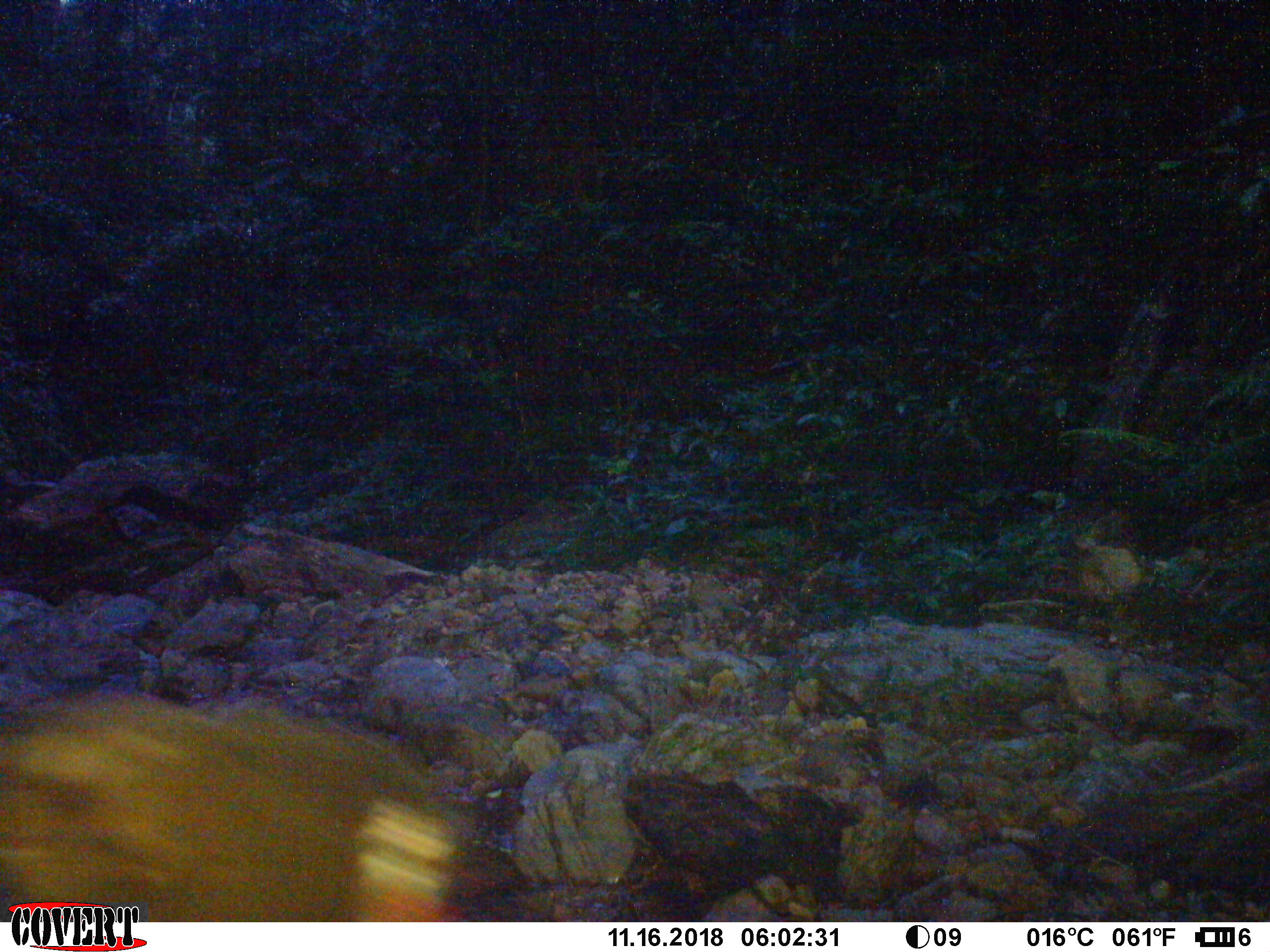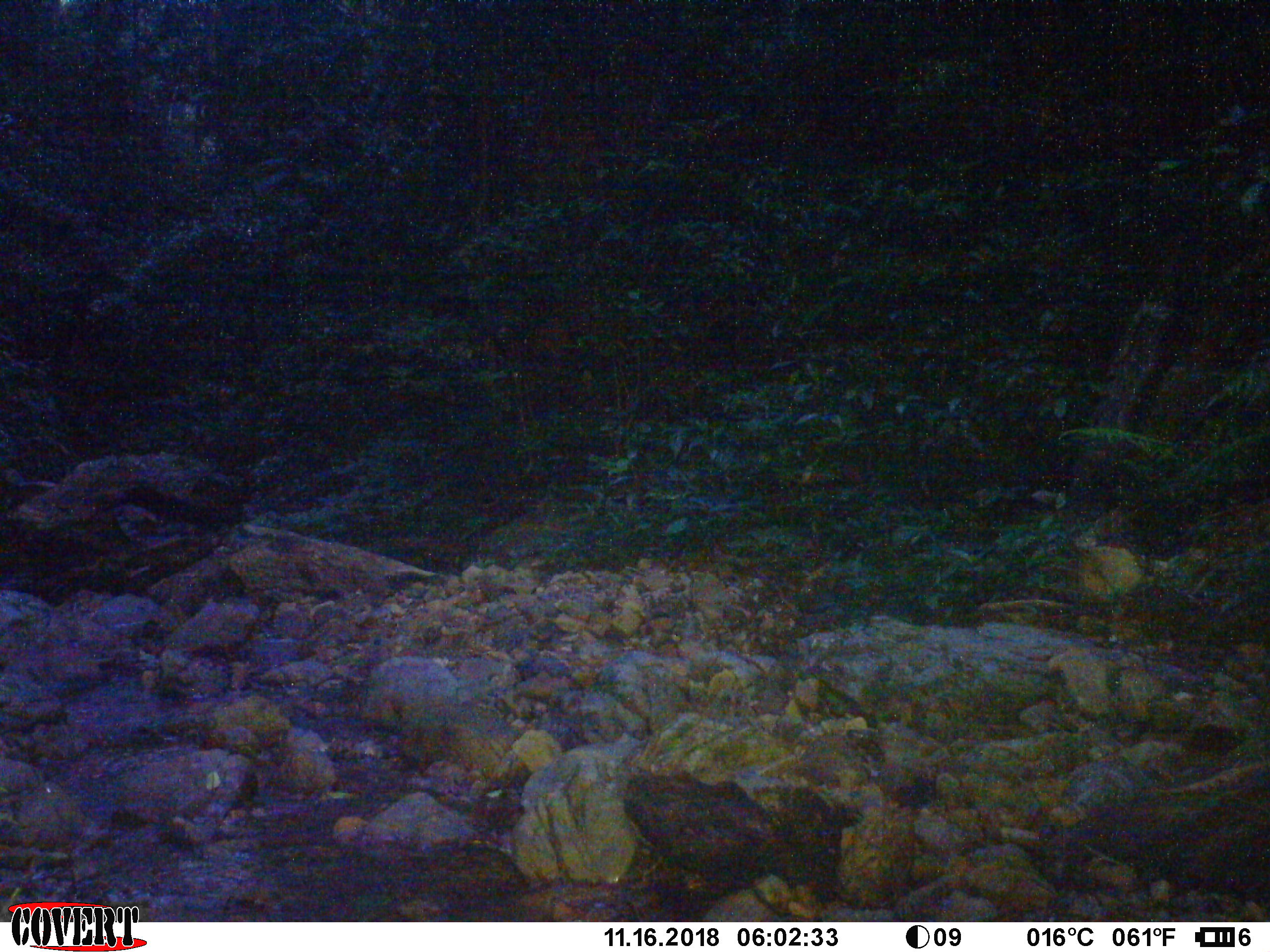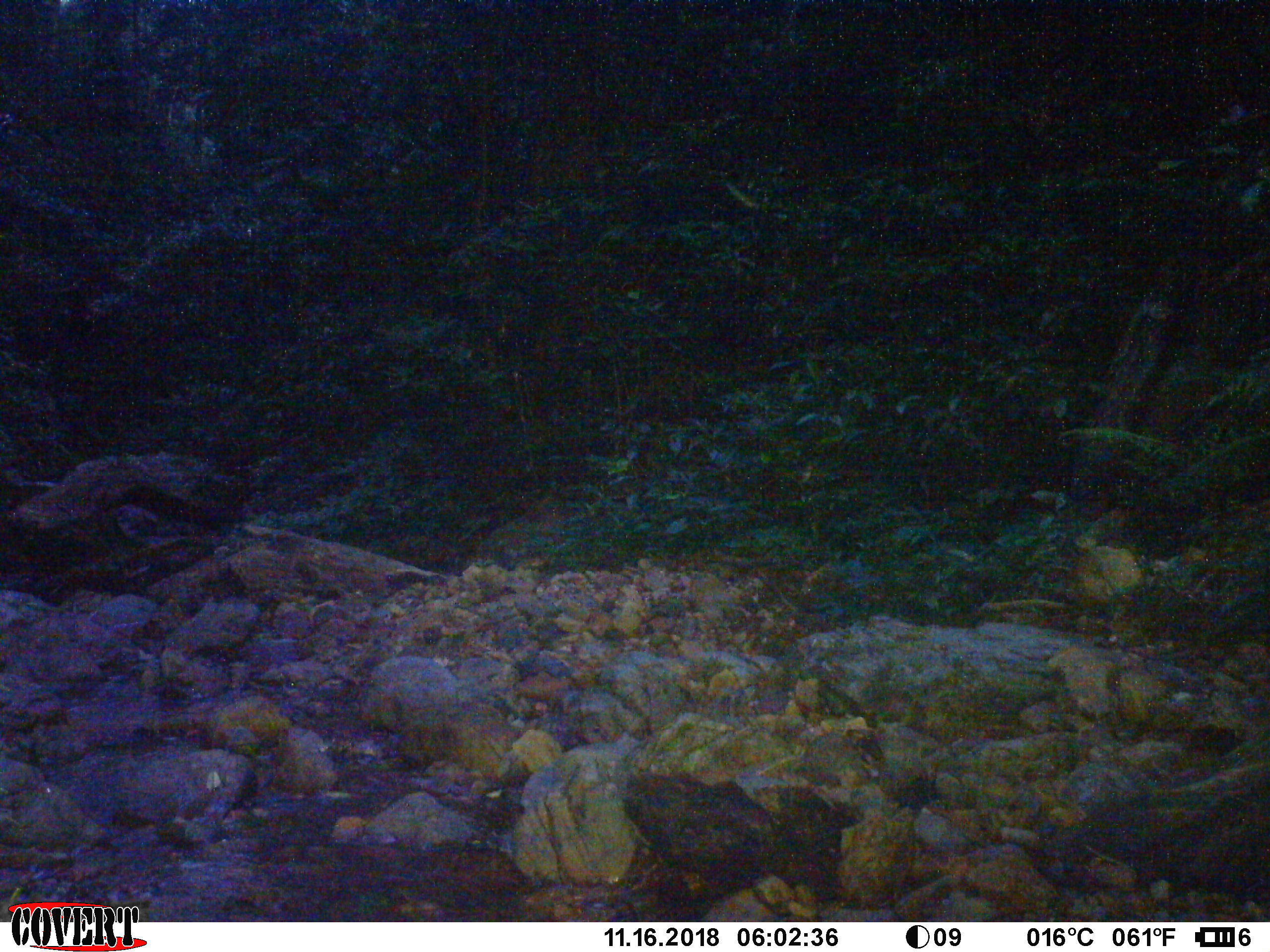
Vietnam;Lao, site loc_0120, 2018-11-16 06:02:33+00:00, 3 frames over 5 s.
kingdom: Animalia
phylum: Chordata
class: Mammalia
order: Primates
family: Cercopithecidae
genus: Macaca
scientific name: Macaca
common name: macaque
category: unidentified macaque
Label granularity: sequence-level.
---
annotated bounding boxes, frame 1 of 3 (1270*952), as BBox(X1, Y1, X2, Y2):
unidentified macaque: BBox(0, 684, 489, 923); BBox(1066, 514, 1143, 606)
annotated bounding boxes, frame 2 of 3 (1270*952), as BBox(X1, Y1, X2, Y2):
unidentified macaque: BBox(1071, 514, 1143, 604)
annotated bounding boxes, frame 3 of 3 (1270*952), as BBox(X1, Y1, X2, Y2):
unidentified macaque: BBox(1071, 529, 1142, 602)